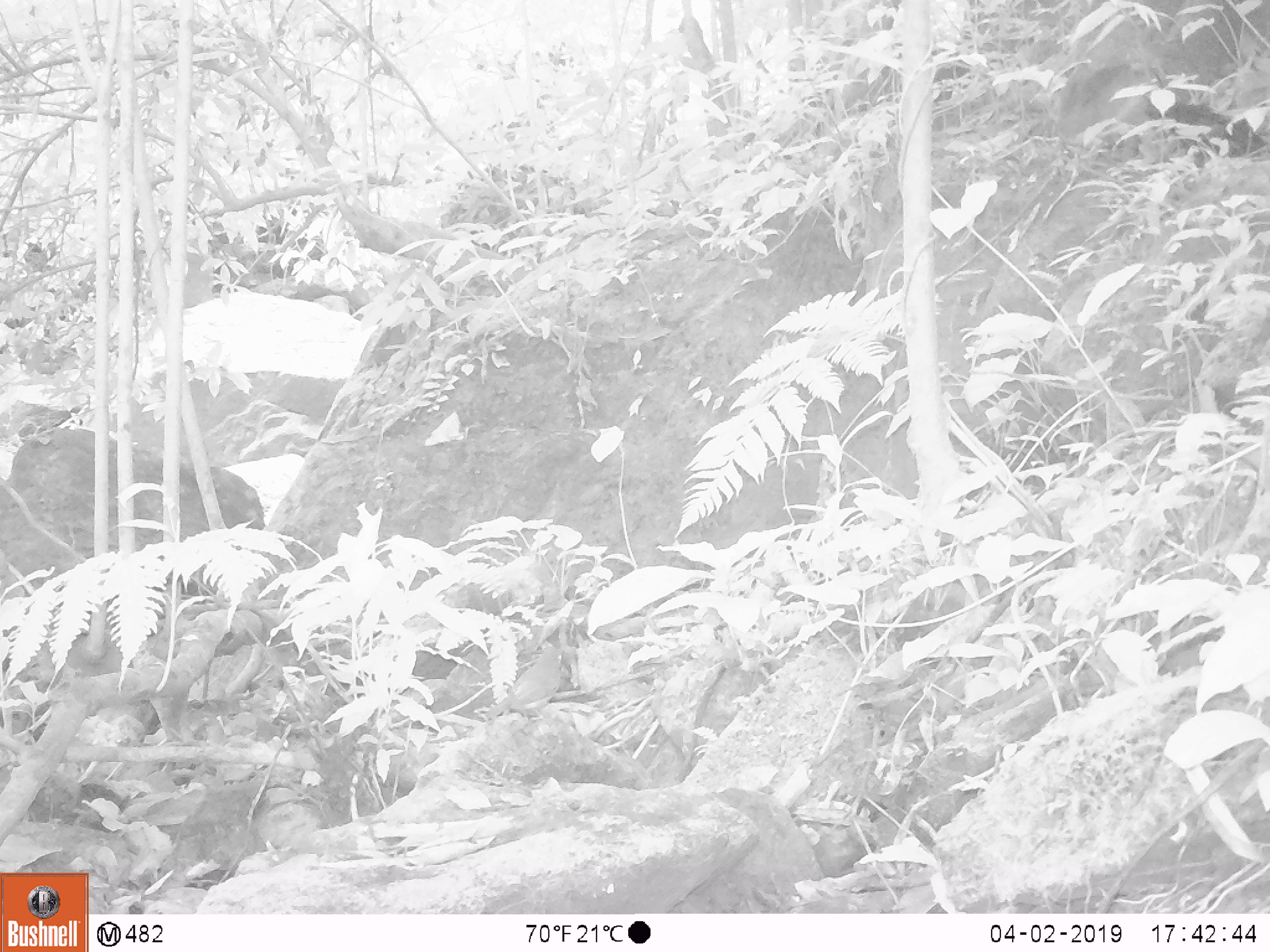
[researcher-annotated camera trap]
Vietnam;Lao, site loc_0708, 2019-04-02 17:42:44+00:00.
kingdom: Animalia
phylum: Chordata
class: Aves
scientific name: Aves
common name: bird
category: unidentified bird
Unidentified bird (bird) (Aves). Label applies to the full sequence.